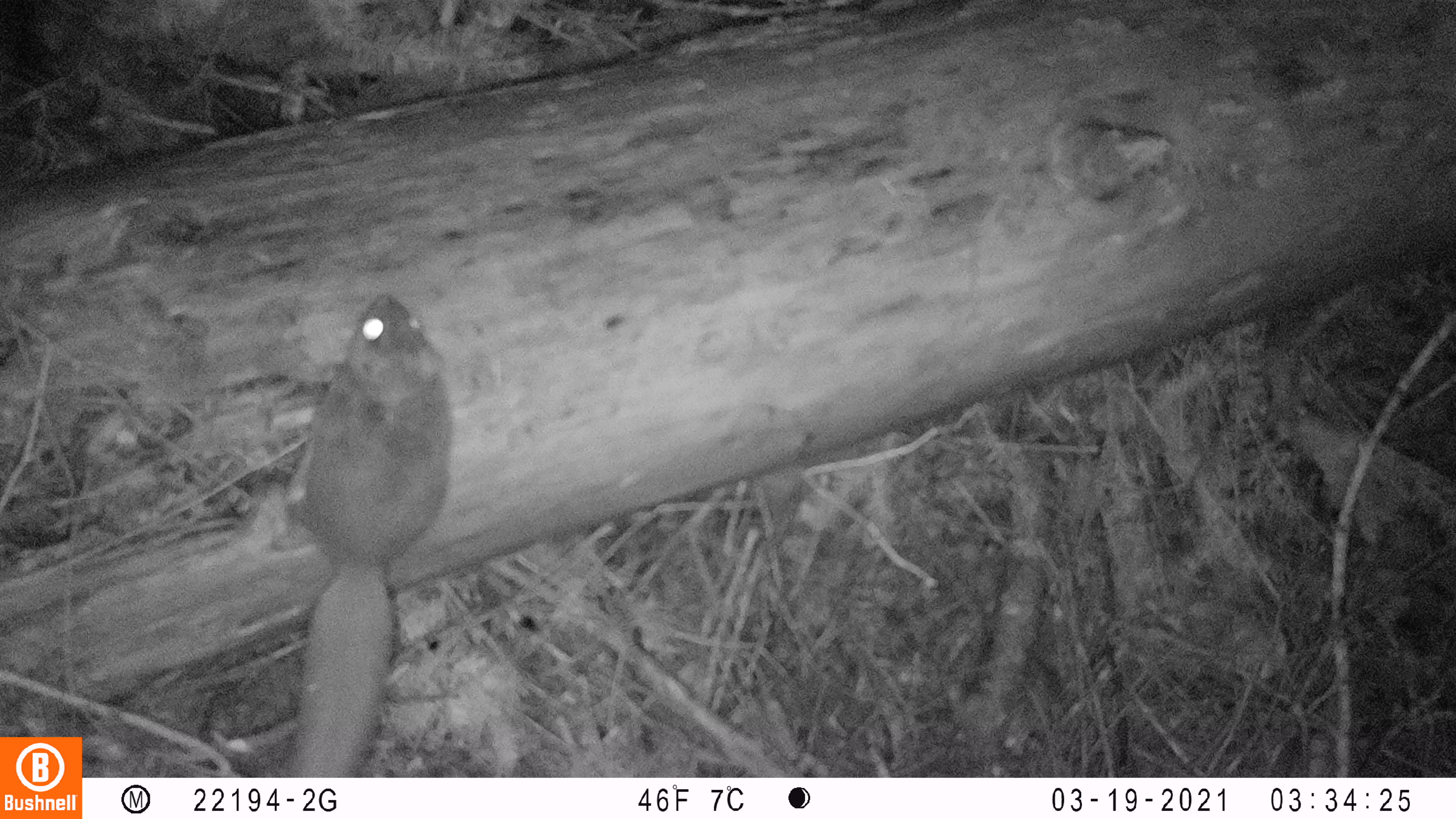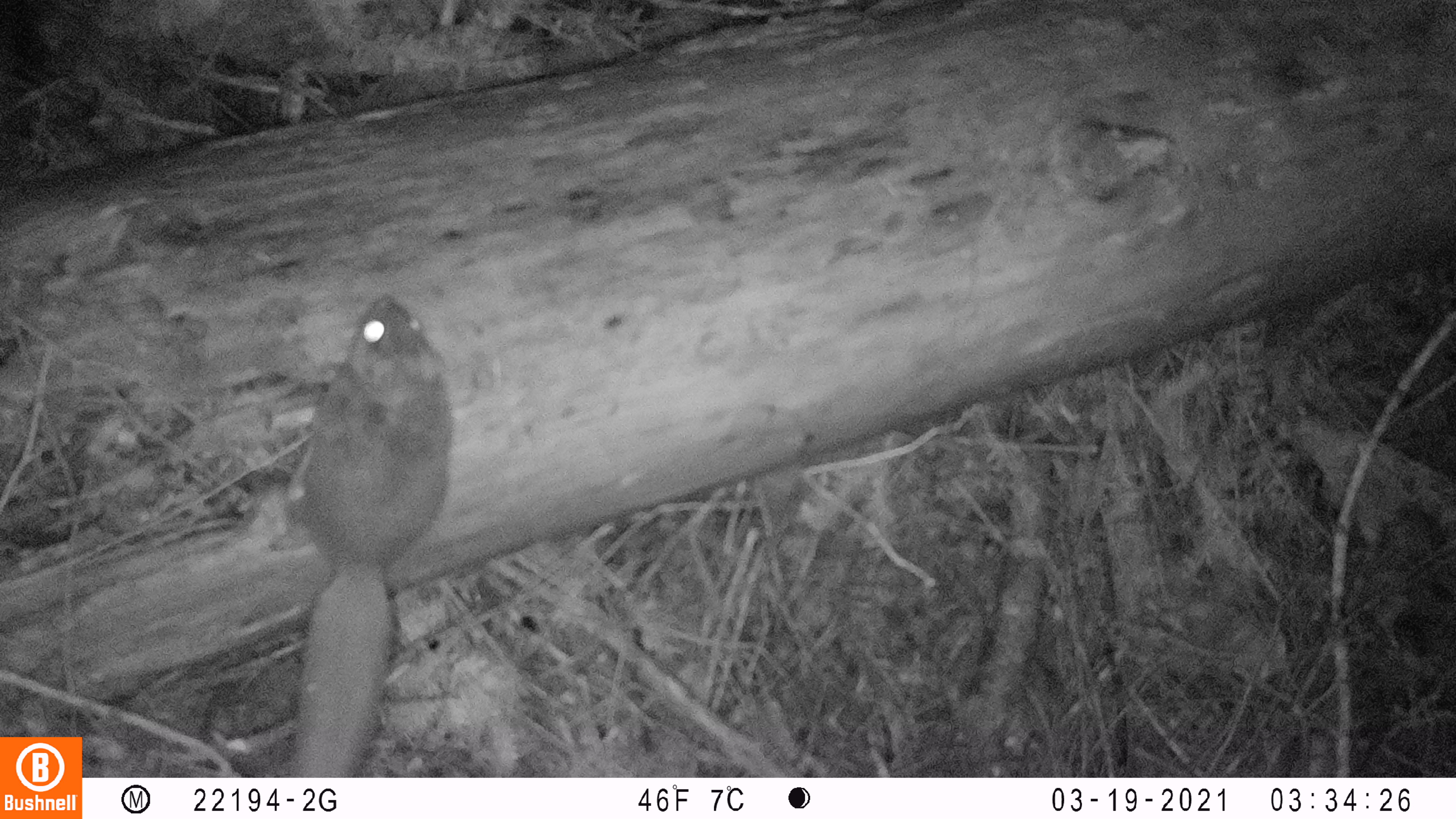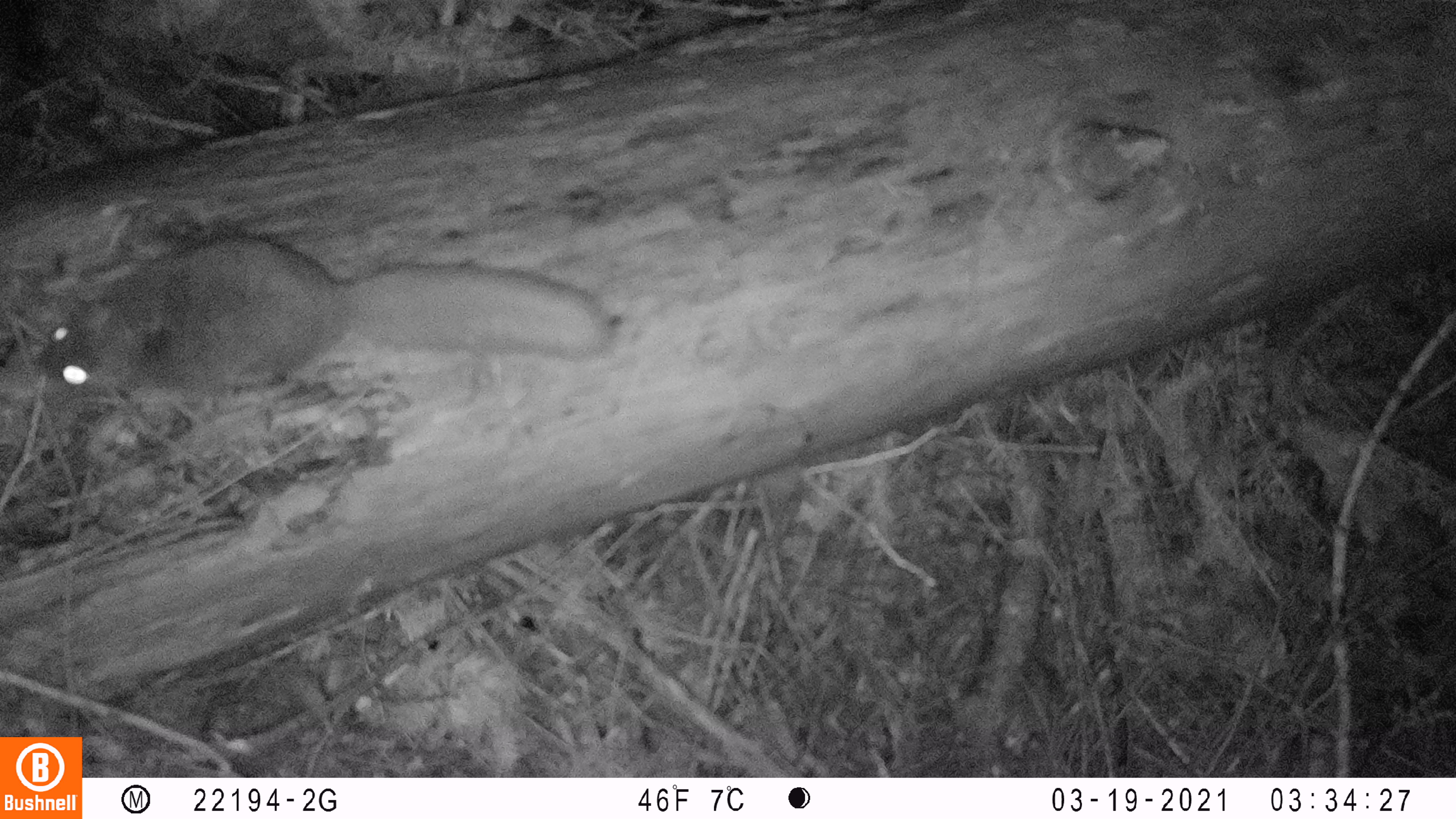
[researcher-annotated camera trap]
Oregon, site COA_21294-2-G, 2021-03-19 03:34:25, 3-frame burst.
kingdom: Animalia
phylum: Chordata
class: Mammalia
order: Rodentia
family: Sciuridae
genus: Glaucomys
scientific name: Glaucomys oregonensis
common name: humboldt's flying squirrel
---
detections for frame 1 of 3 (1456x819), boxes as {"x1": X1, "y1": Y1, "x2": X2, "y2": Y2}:
humboldt's flying squirrel: {"x1": 277, "y1": 287, "x2": 455, "y2": 773}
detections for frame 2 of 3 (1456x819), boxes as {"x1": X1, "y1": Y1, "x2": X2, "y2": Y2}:
humboldt's flying squirrel: {"x1": 286, "y1": 292, "x2": 461, "y2": 773}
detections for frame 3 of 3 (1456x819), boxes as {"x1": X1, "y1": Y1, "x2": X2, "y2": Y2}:
humboldt's flying squirrel: {"x1": 25, "y1": 236, "x2": 620, "y2": 398}